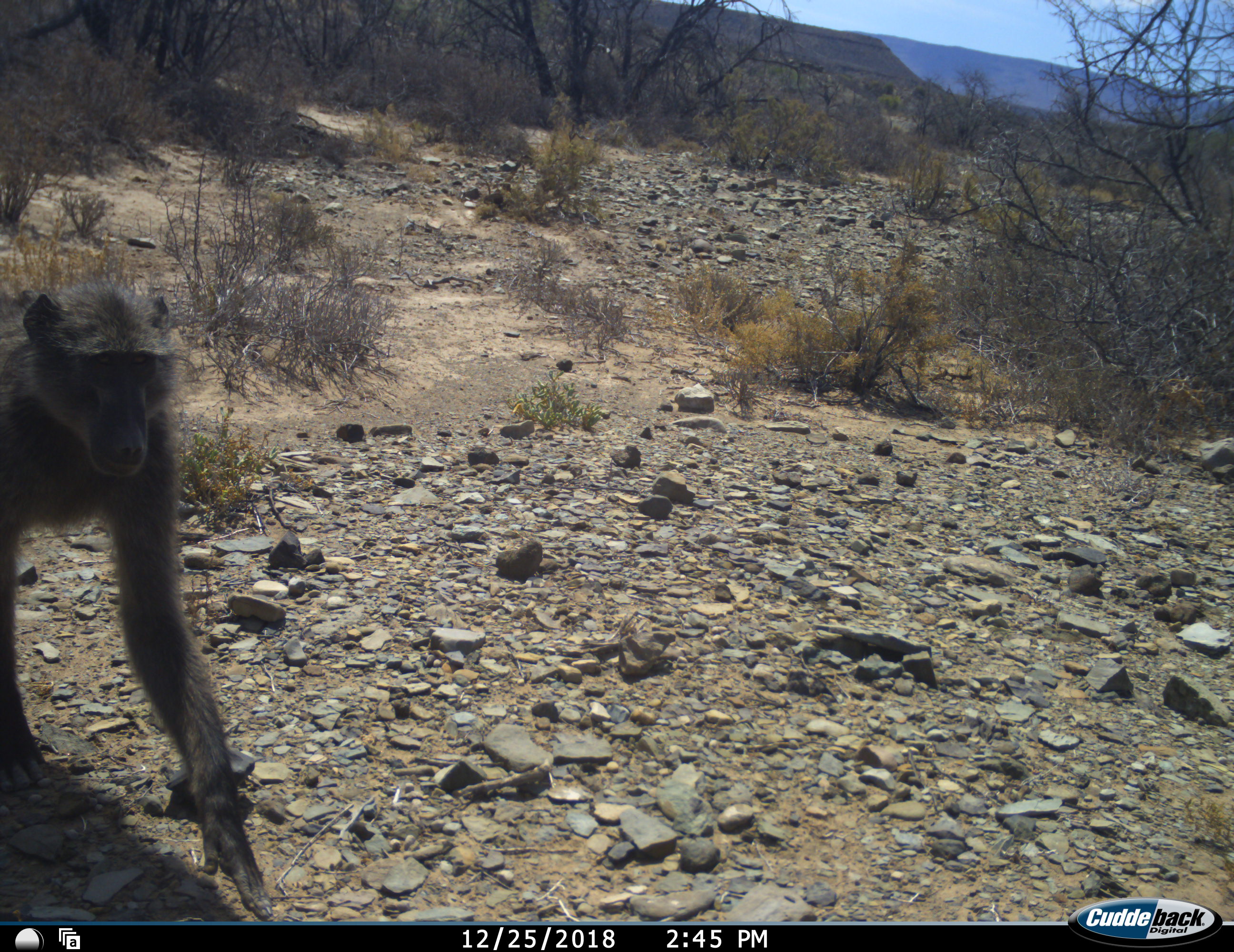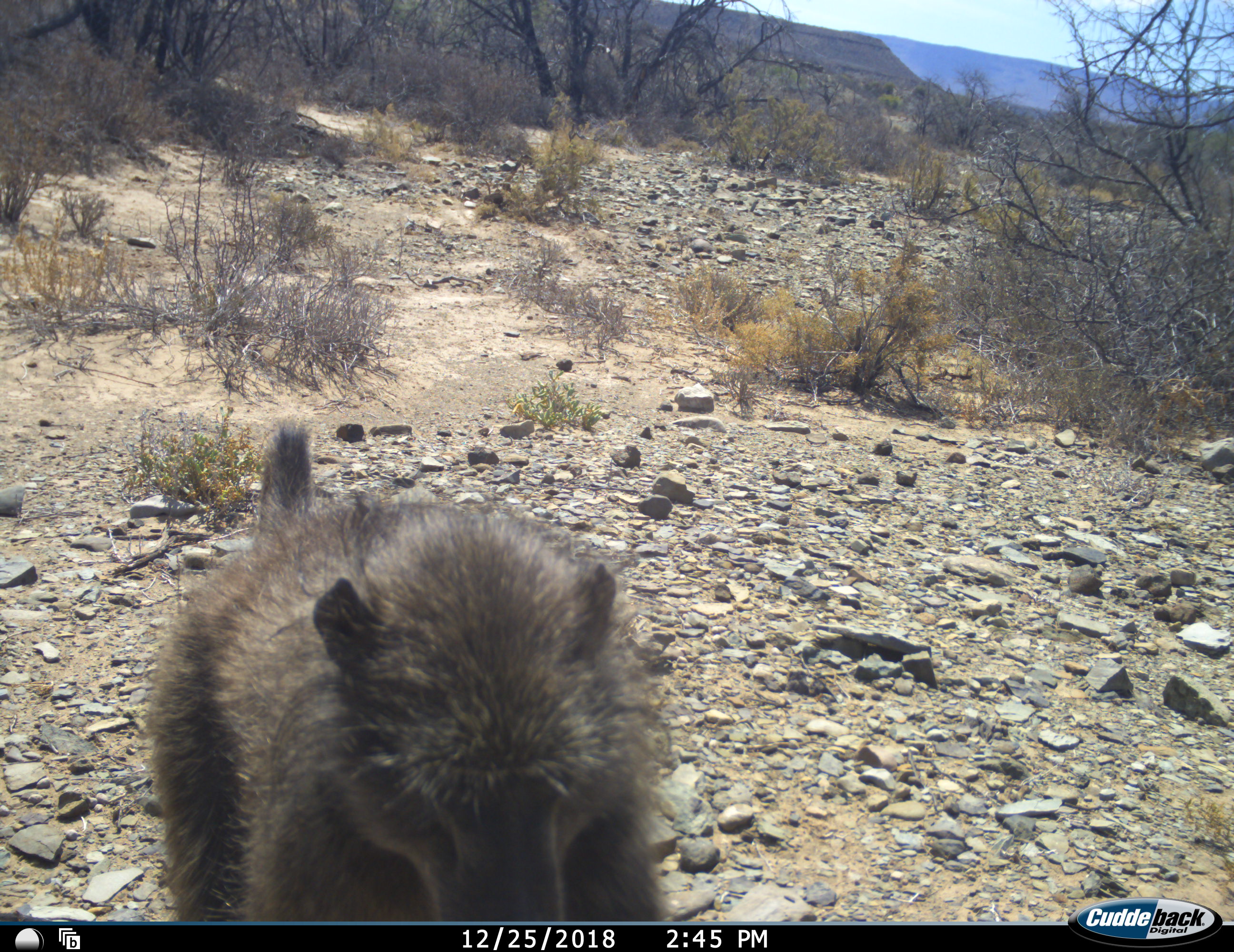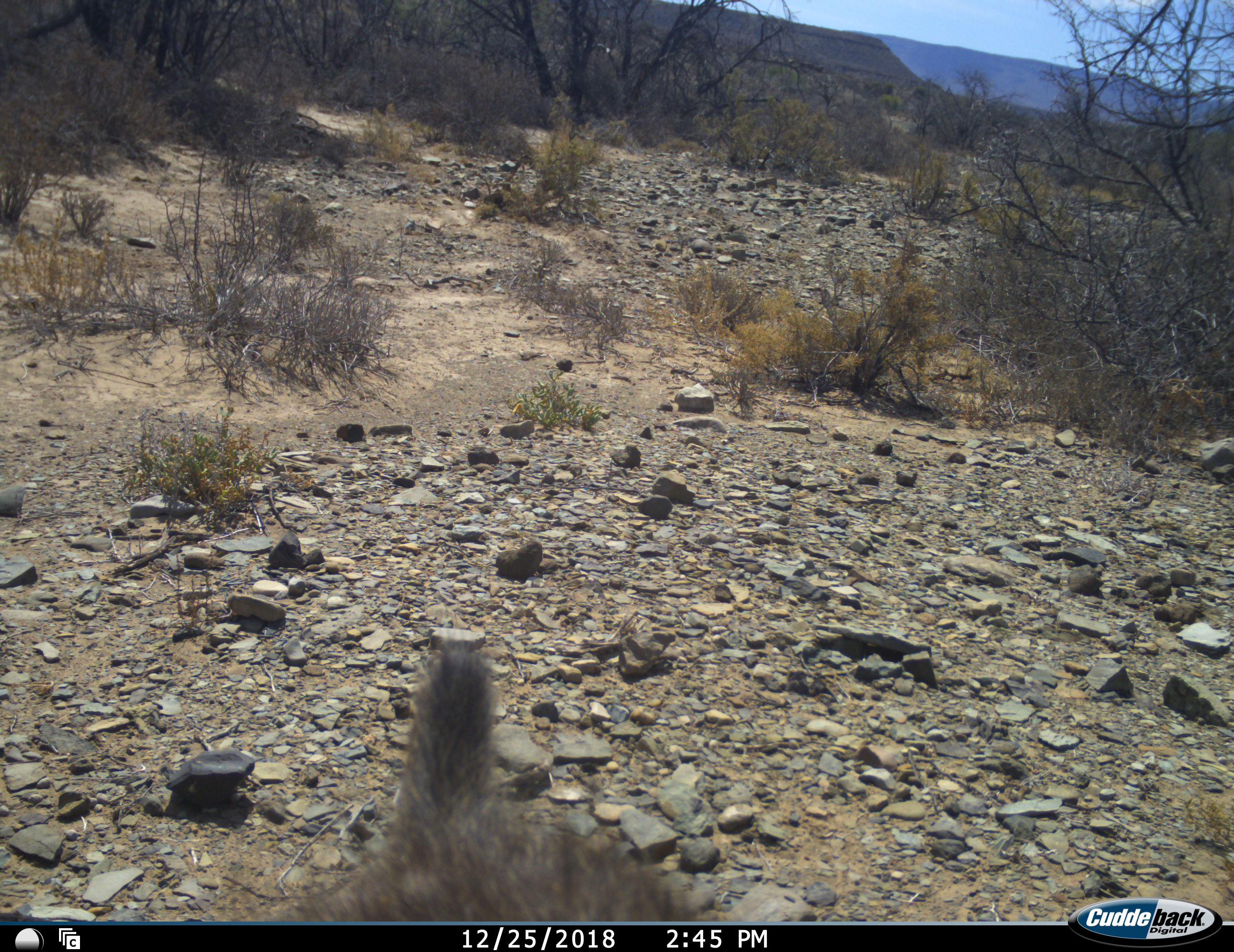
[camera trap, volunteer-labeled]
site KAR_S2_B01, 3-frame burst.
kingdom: Animalia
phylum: Chordata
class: Mammalia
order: Primates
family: Cercopithecidae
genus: Papio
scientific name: Papio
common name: baboon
Baboon (Papio), count 1. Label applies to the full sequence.